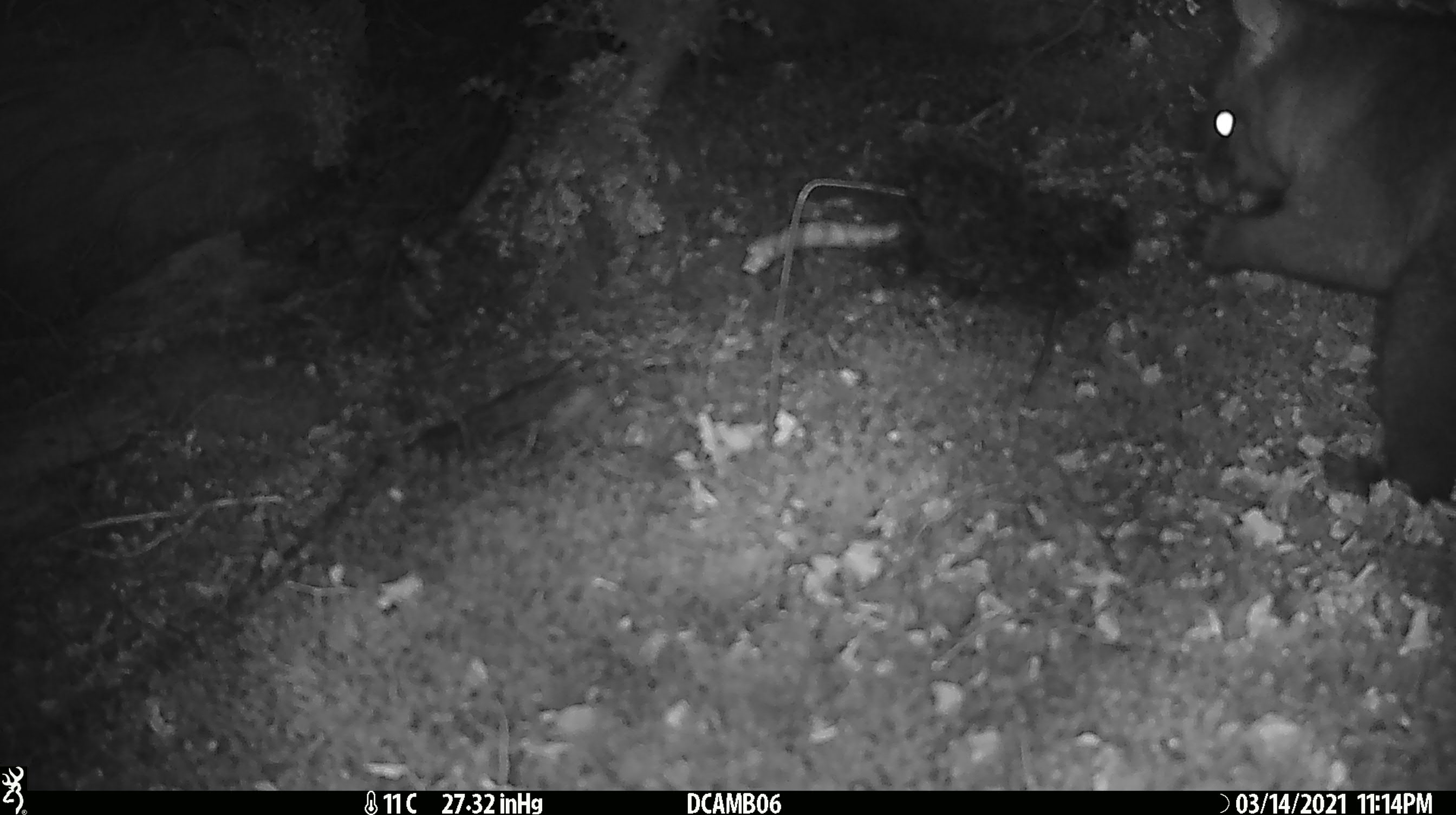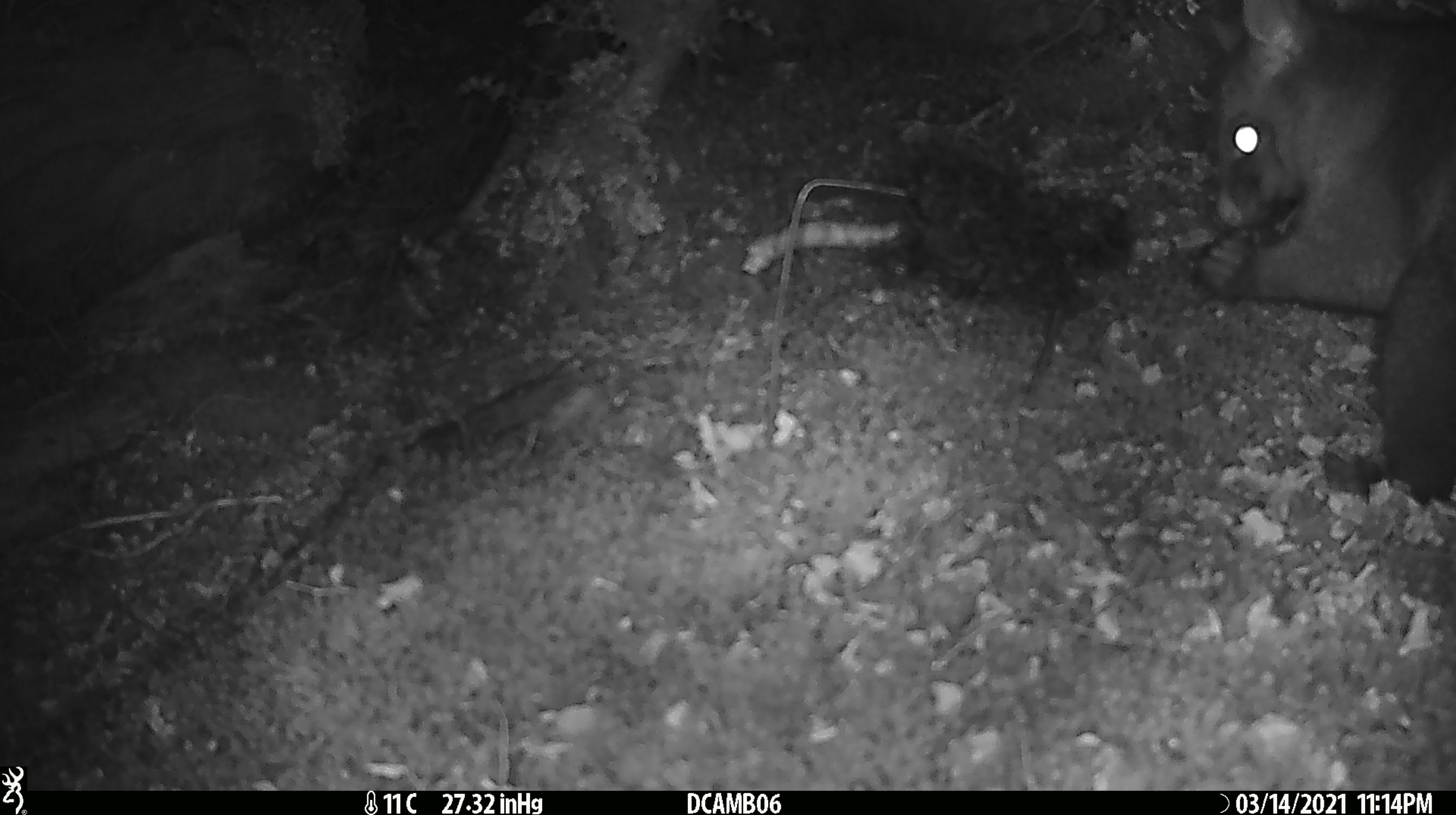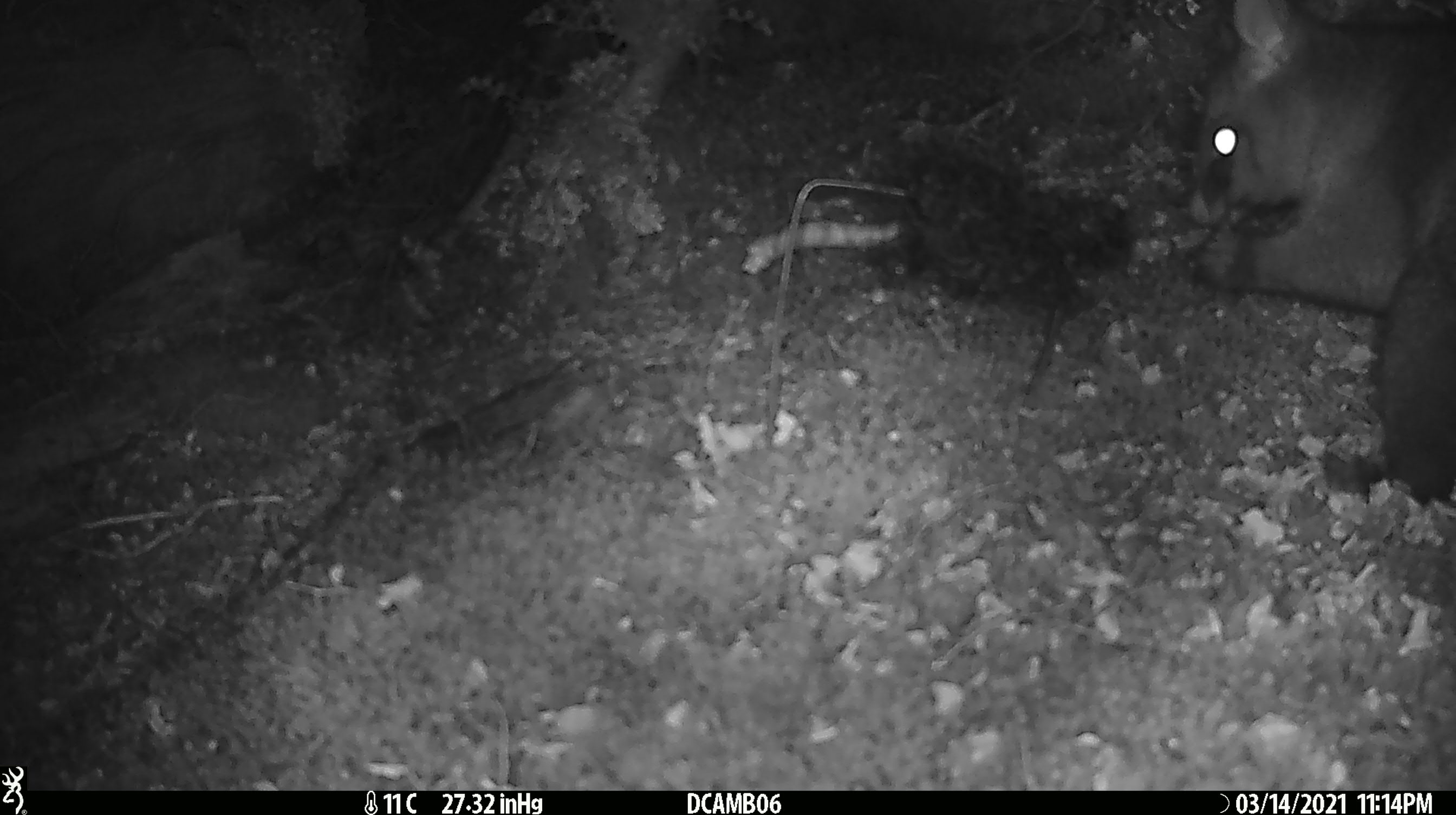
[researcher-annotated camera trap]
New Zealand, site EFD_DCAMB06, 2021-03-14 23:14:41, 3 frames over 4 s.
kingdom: Animalia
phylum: Chordata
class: Mammalia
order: Diprotodontia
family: Phalangeridae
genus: Trichosurus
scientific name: Trichosurus vulpecula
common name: common brushtail possum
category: possum